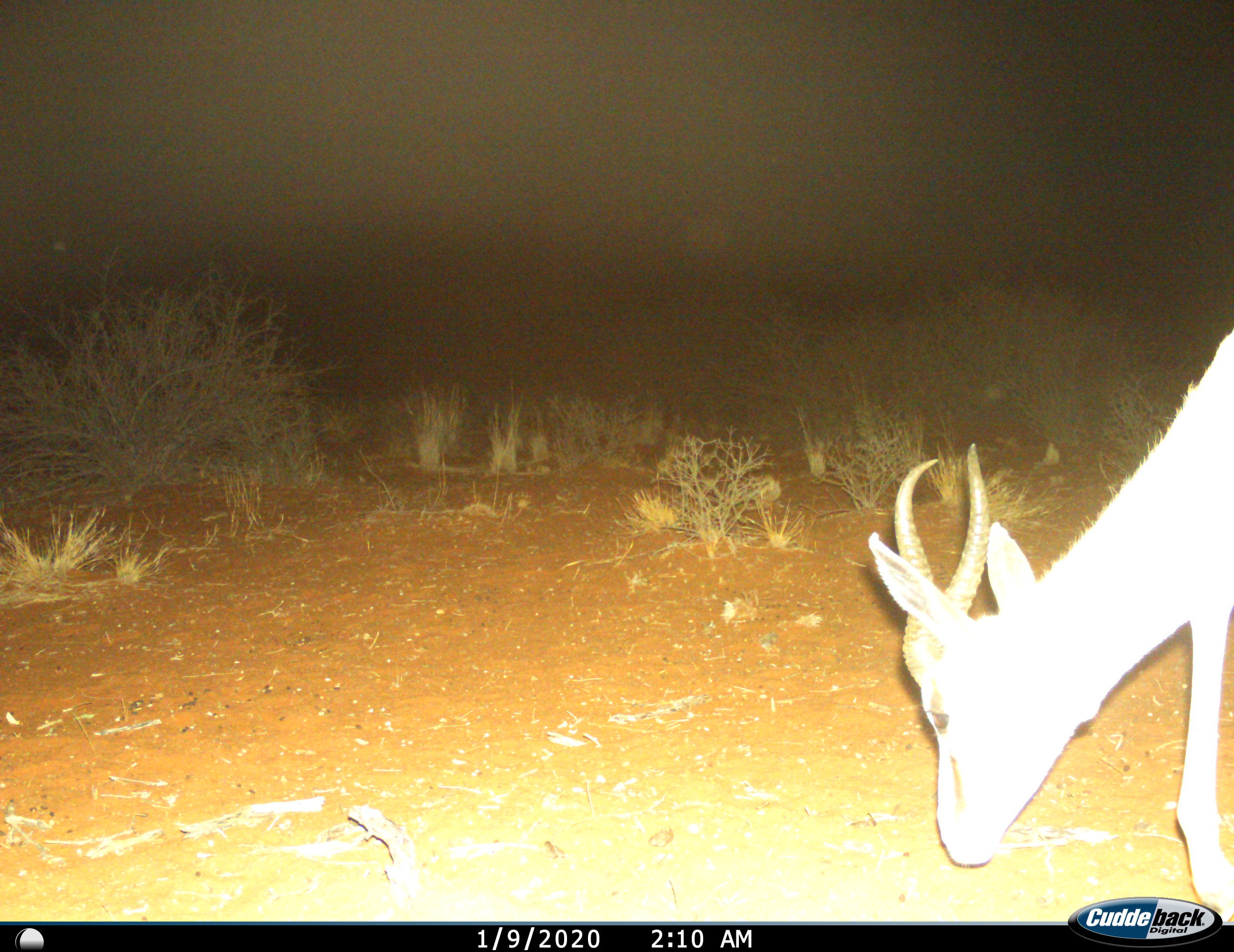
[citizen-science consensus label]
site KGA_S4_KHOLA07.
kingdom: Animalia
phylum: Chordata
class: Mammalia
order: Artiodactyla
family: Bovidae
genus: Antidorcas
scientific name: Antidorcas marsupialis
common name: springbok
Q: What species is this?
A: Springbok (Antidorcas marsupialis).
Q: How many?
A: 1.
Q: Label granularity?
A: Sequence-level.